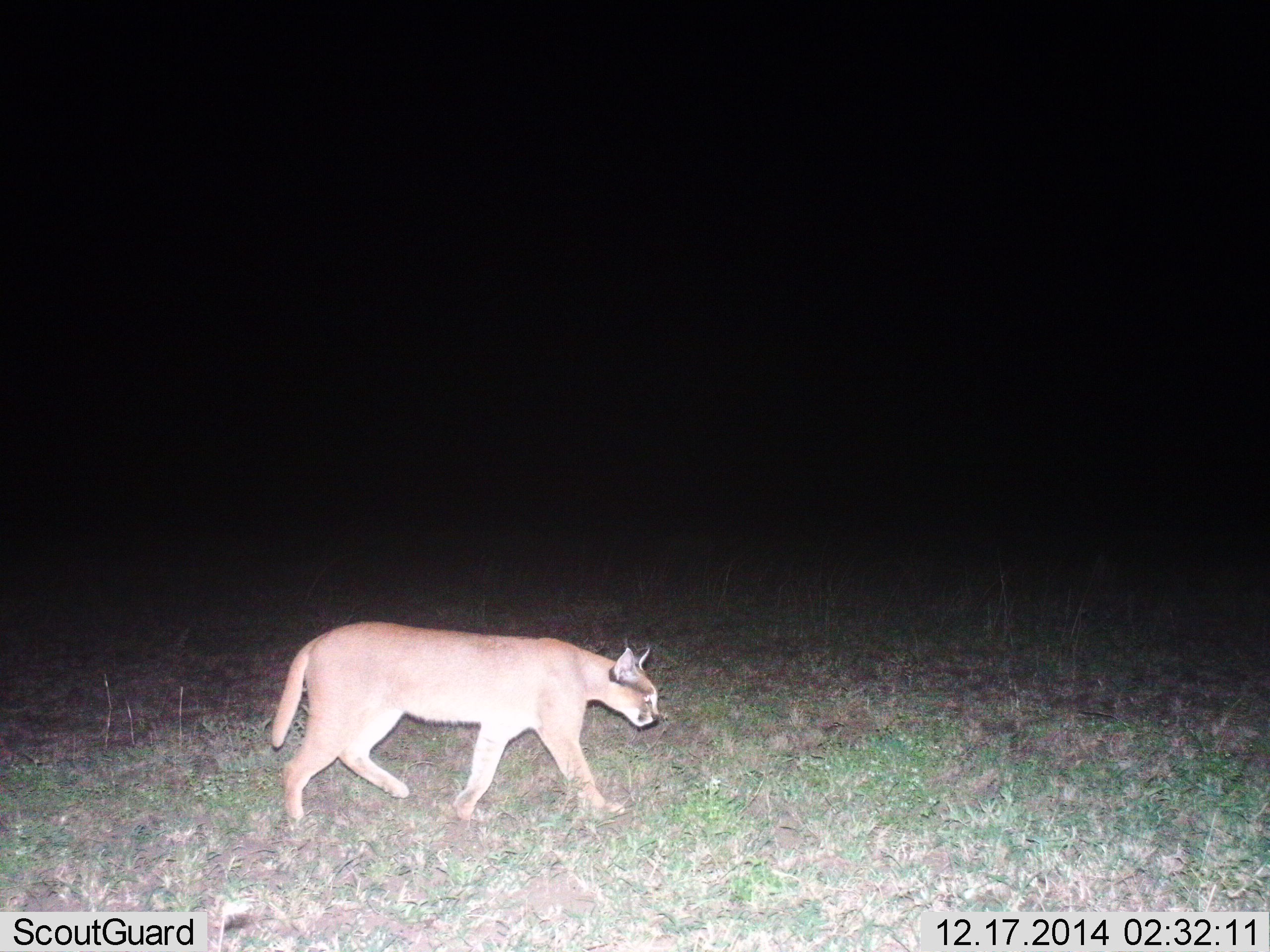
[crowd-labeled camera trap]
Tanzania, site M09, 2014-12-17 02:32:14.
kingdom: Animalia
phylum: Chordata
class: Mammalia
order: Carnivora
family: Felidae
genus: Caracal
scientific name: Caracal caracal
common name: caracal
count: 1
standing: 10%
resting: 0%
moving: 90%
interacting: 0%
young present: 0%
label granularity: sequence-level